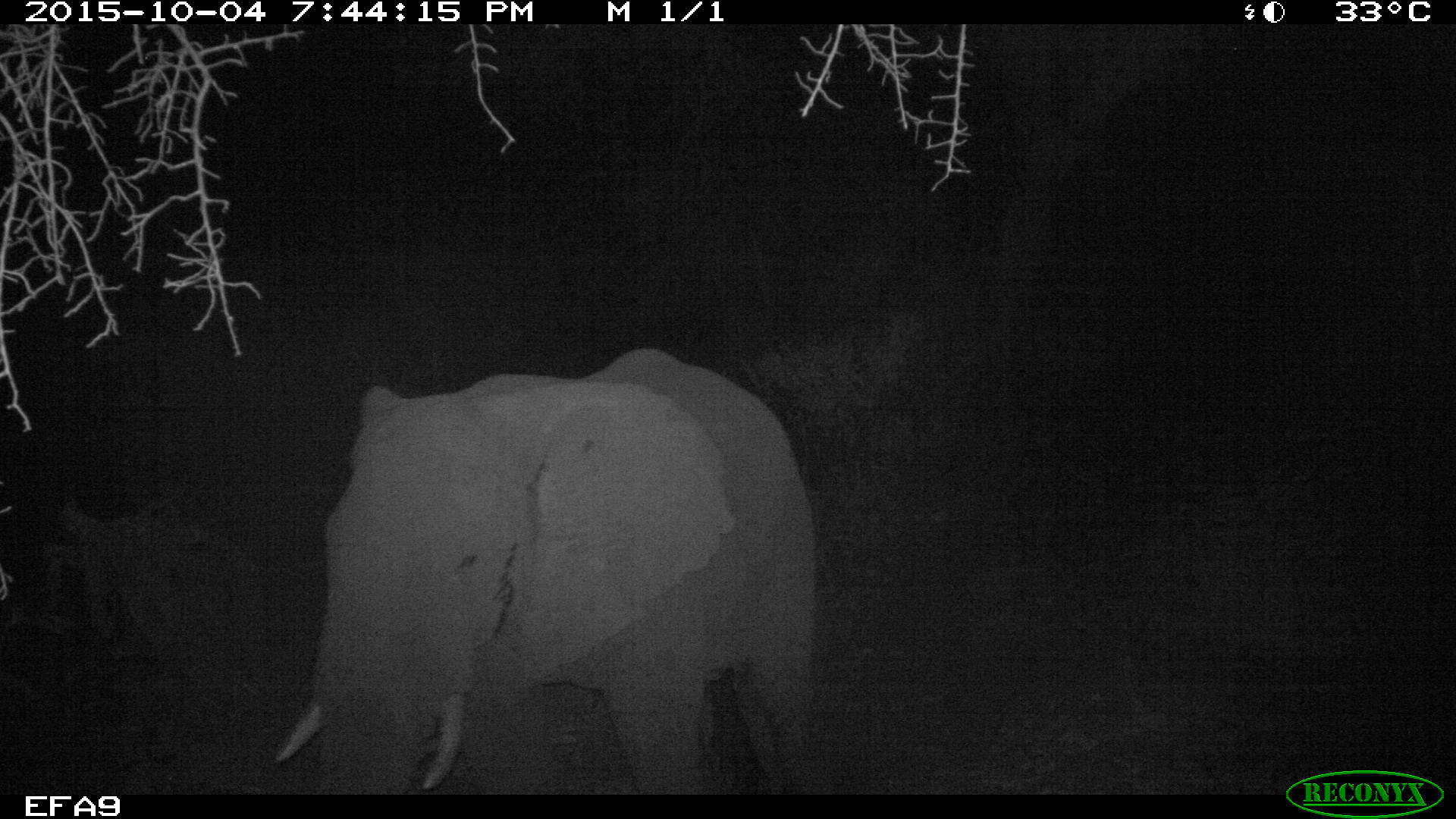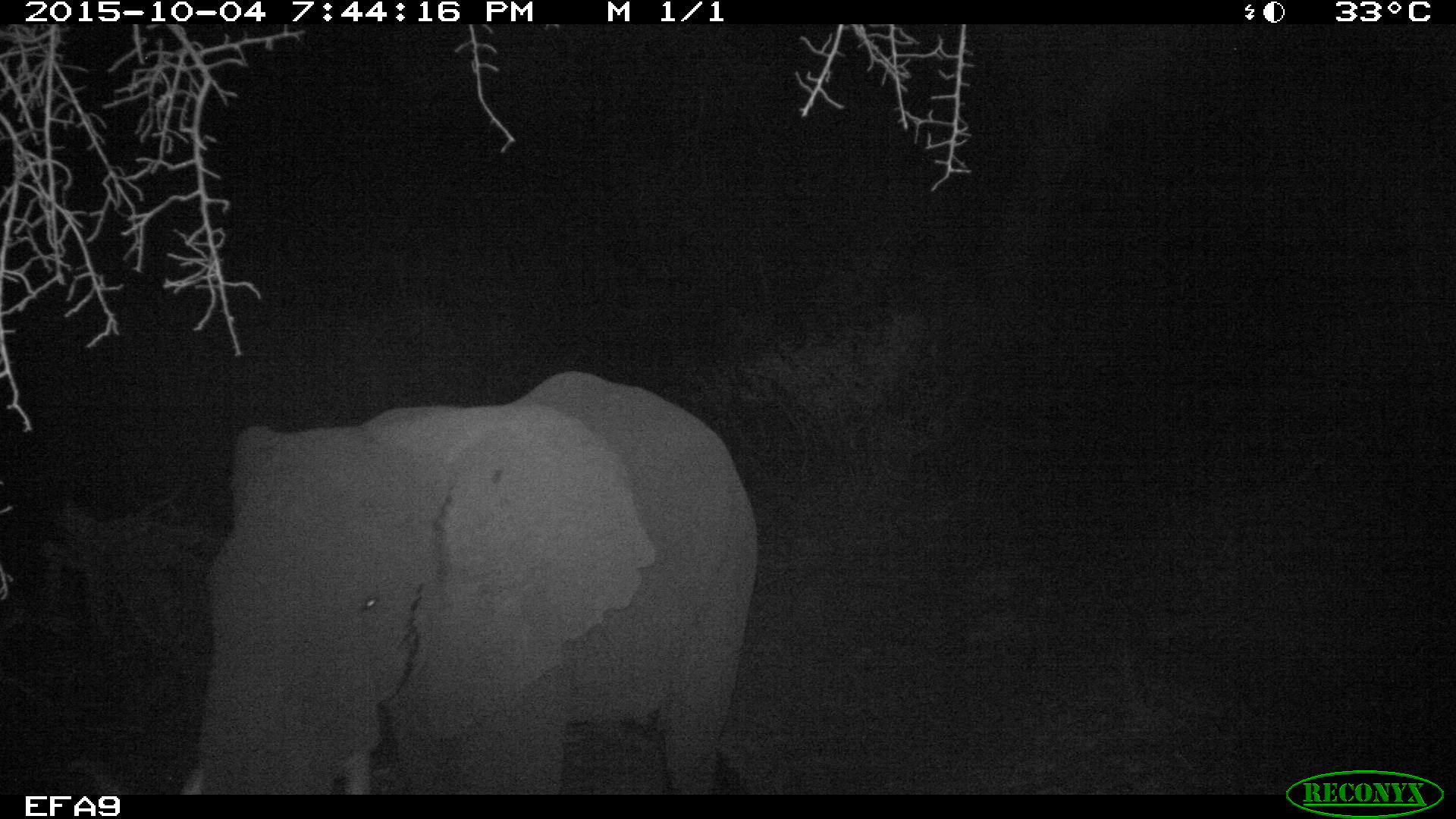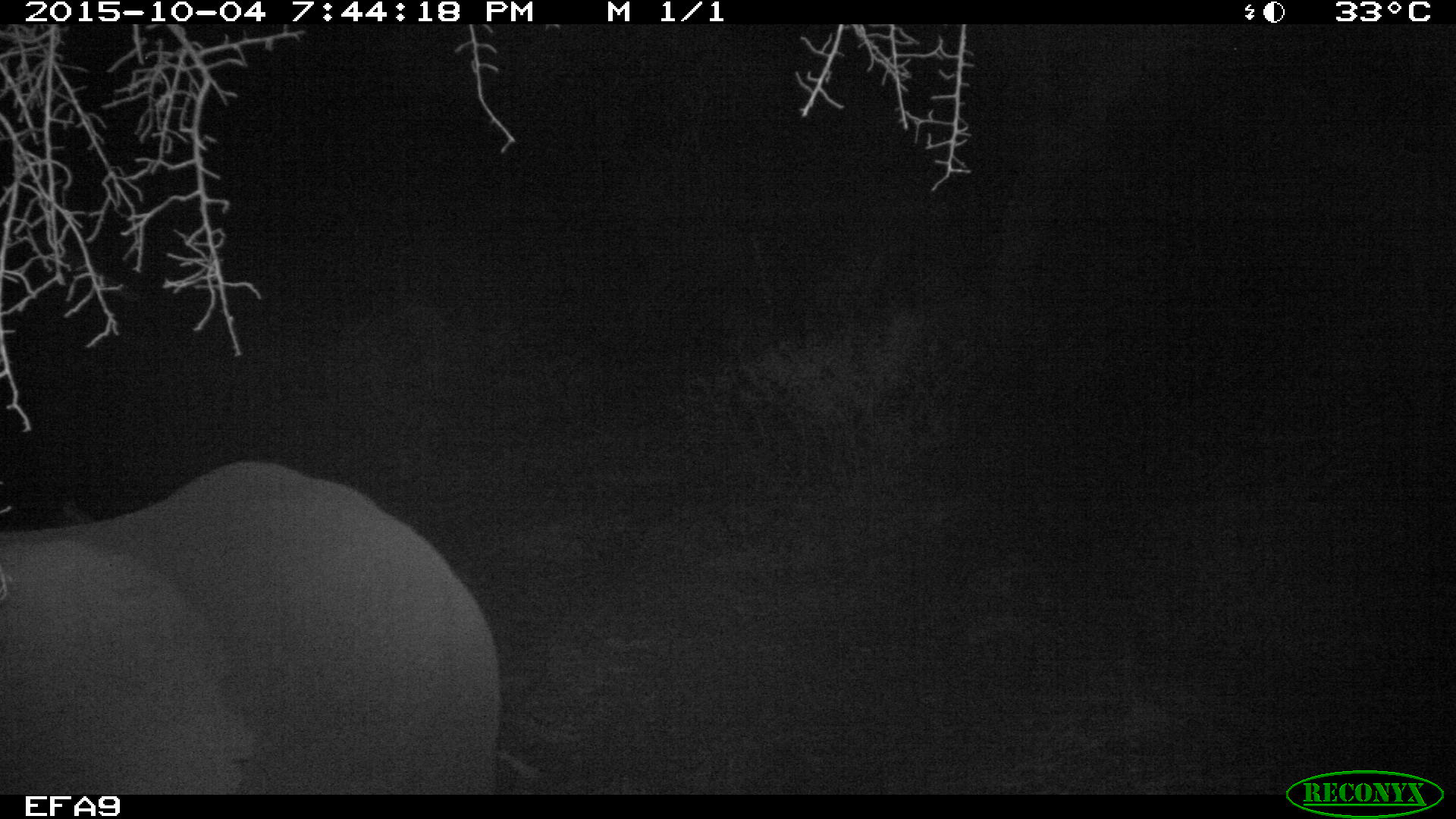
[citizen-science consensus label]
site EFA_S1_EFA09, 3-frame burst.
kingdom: Animalia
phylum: Chordata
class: Mammalia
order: Proboscidea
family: Elephantidae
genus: Loxodonta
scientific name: Loxodonta africana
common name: african bush elephant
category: elephant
Elephant (african bush elephant) (Loxodonta africana), count 1. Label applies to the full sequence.